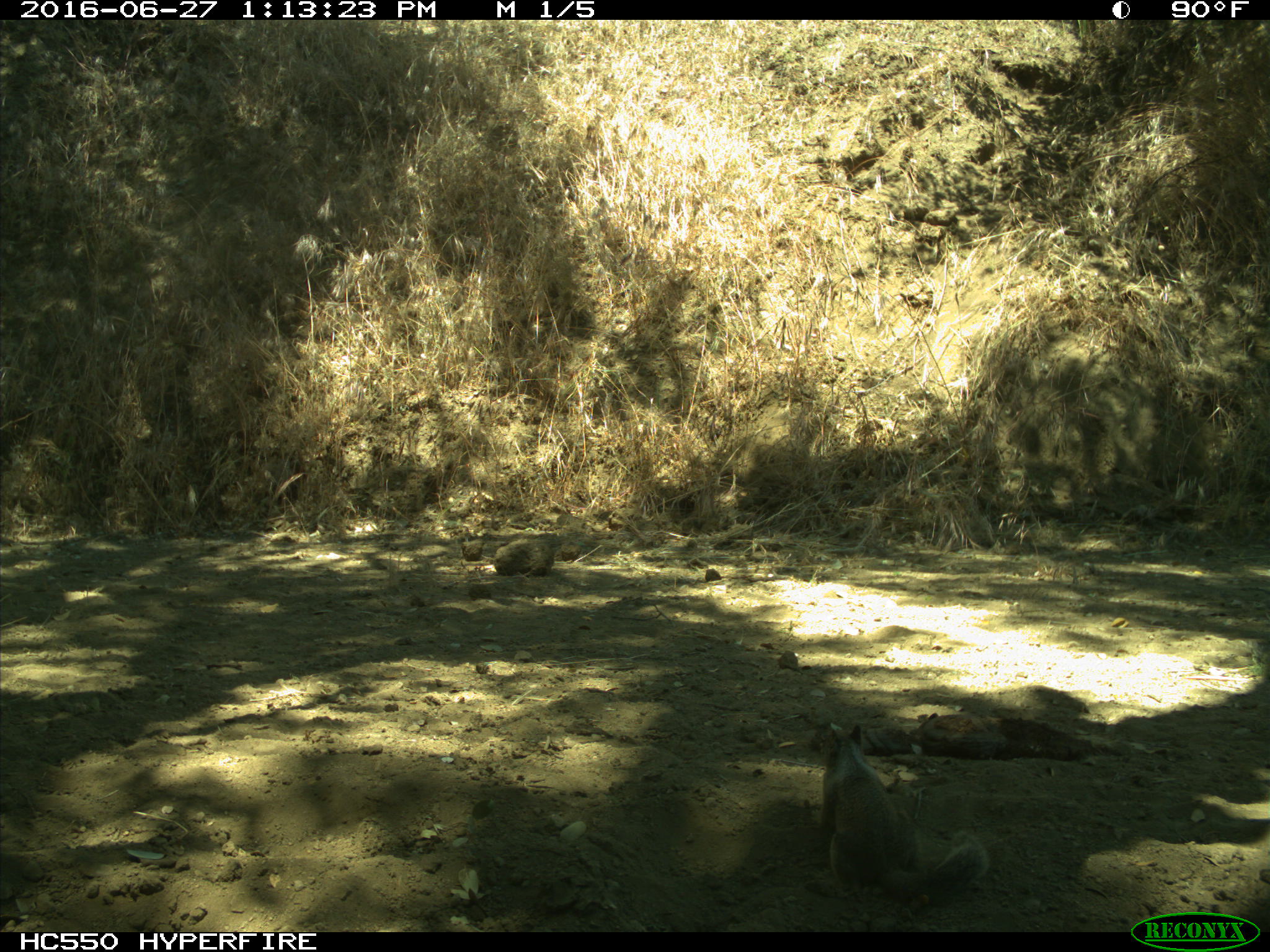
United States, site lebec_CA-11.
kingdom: Animalia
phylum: Chordata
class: Mammalia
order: Rodentia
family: Sciuridae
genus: Otospermophilus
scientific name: Otospermophilus beecheyi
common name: california ground squirrel